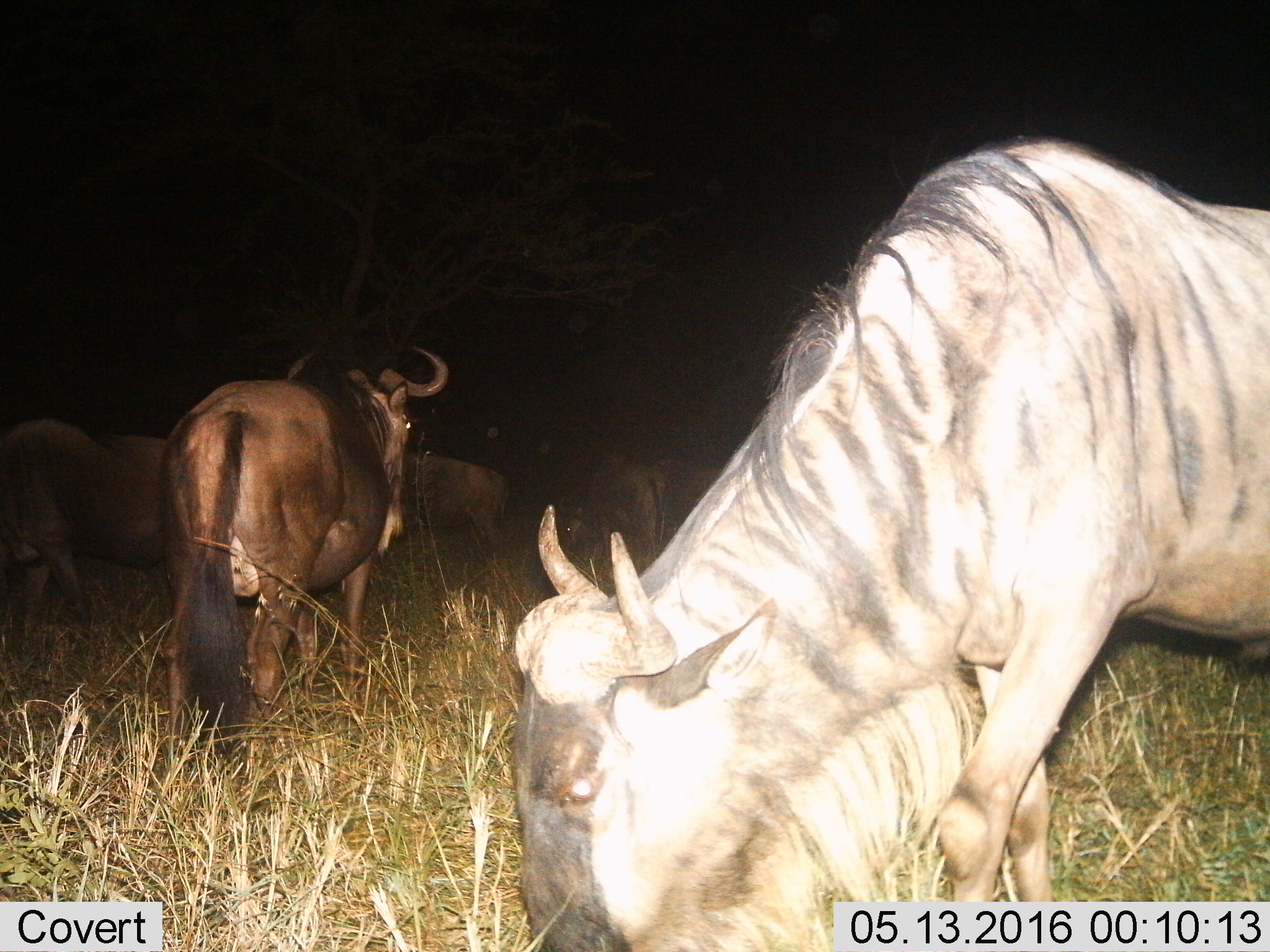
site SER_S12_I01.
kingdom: Animalia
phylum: Chordata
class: Mammalia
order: Artiodactyla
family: Bovidae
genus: Connochaetes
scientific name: Connochaetes taurinus taurinus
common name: blue wildebeest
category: wildebeestblue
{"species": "wildebeestblue (blue wildebeest) (Connochaetes taurinus taurinus)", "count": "5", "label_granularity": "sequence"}